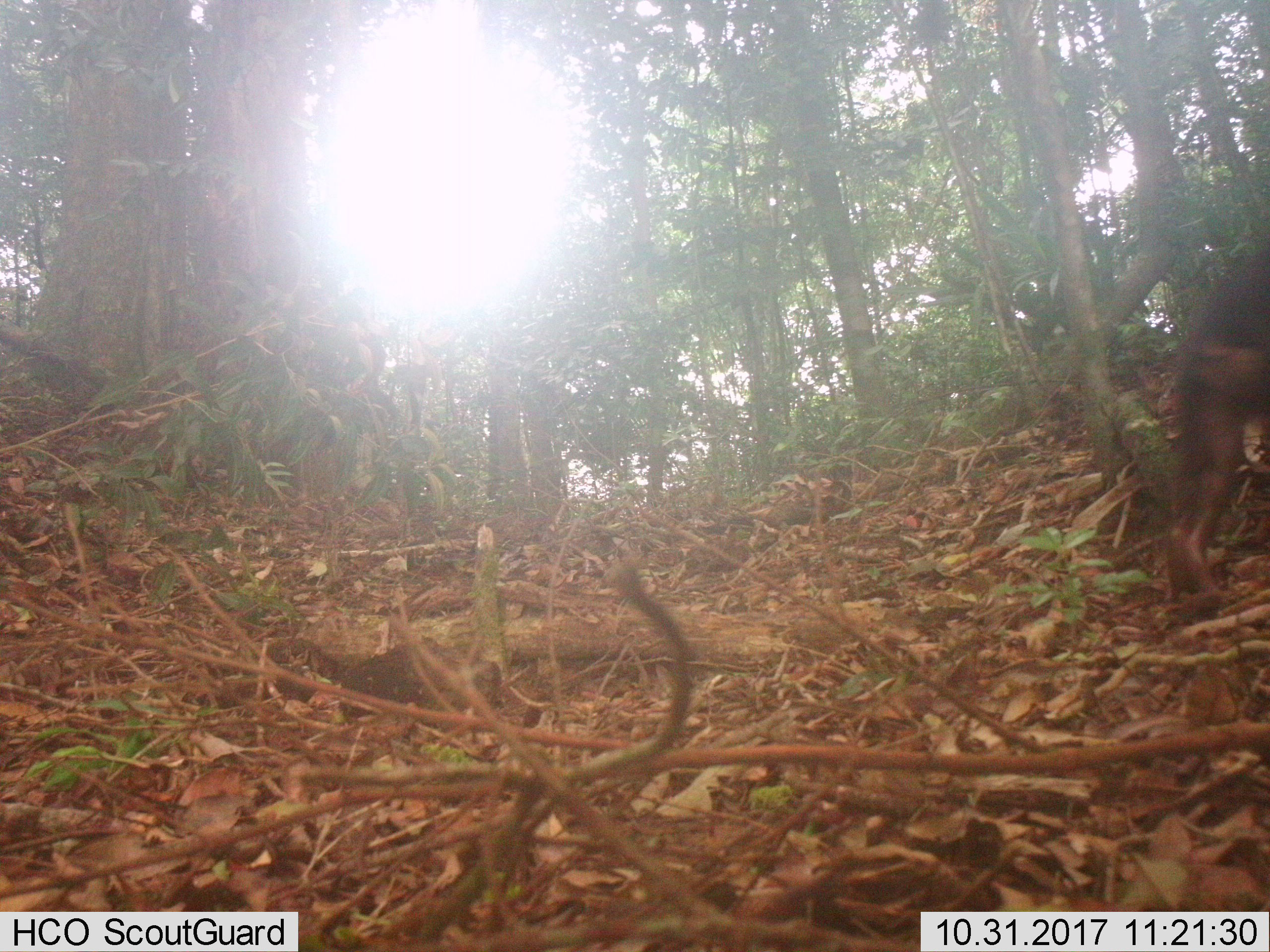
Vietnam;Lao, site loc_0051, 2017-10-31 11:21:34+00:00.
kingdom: Animalia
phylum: Chordata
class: Mammalia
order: Primates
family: Cercopithecidae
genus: Macaca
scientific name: Macaca arctoides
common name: stump-tailed macaque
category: stump tailed macaque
Stump tailed macaque (stump-tailed macaque) (Macaca arctoides). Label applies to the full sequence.